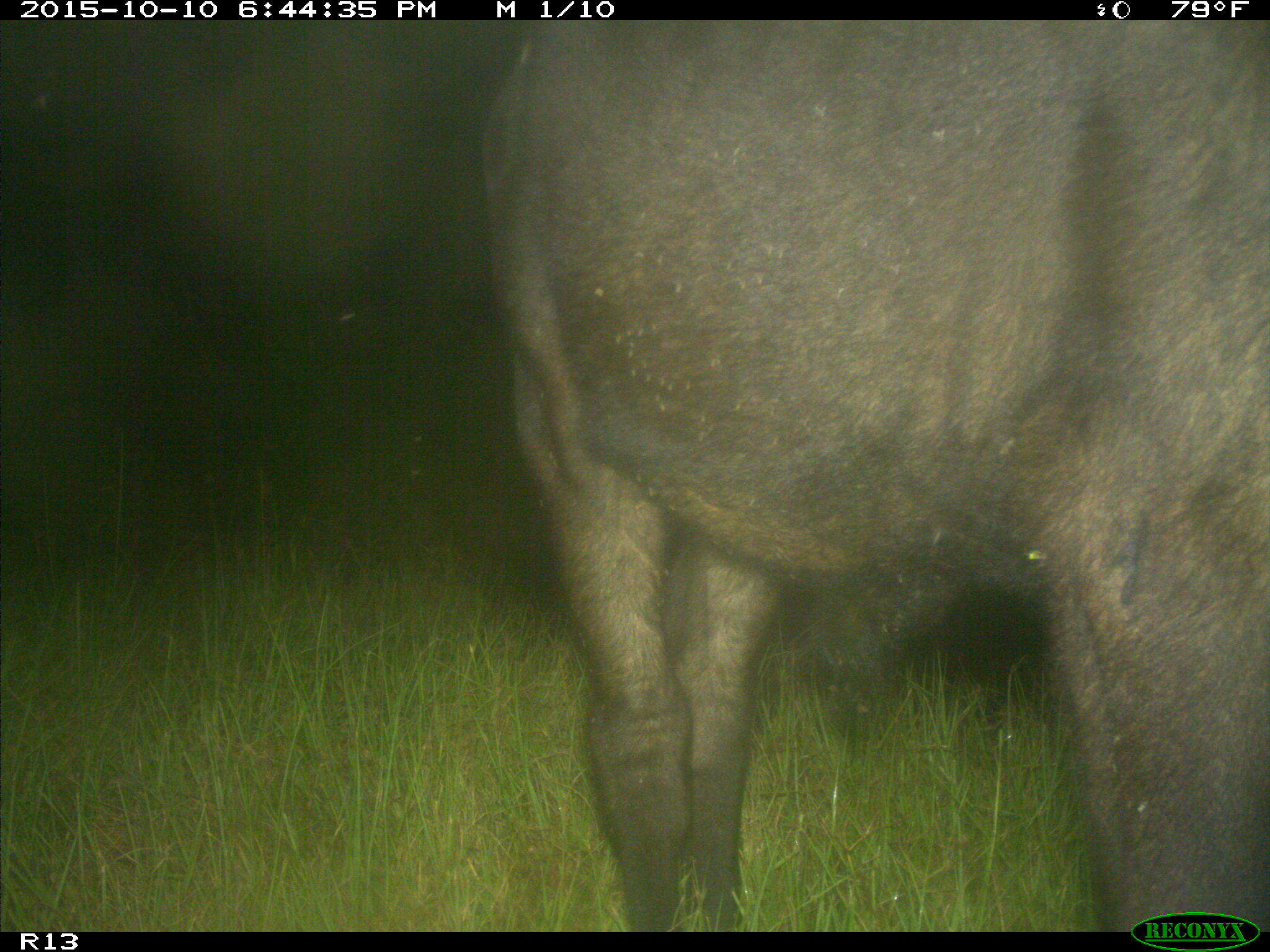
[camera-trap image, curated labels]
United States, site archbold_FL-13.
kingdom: Animalia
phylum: Chordata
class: Mammalia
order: Artiodactyla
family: Bovidae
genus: Bos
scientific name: Bos taurus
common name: domestic cow